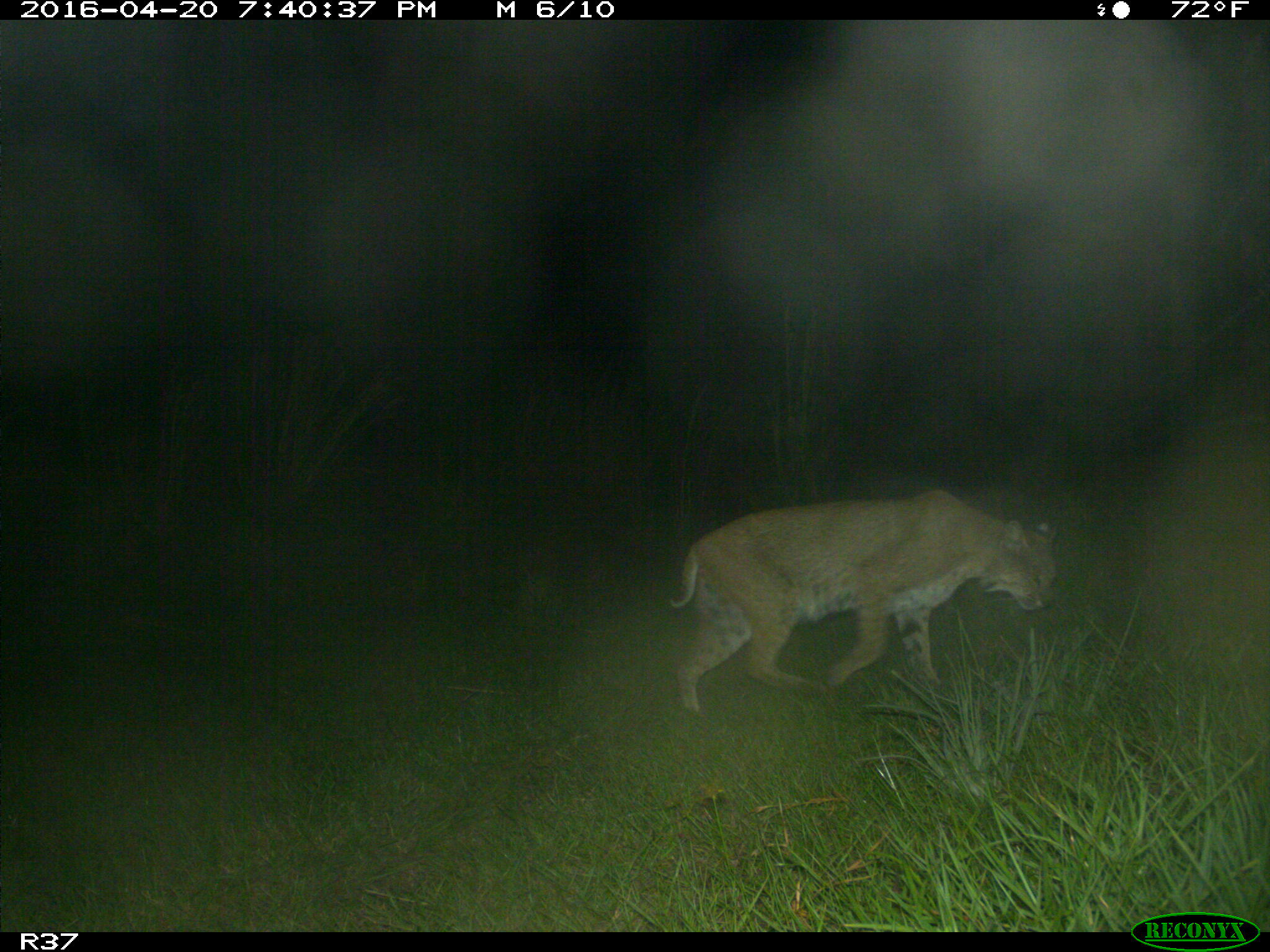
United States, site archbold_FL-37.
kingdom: Animalia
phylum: Chordata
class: Mammalia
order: Carnivora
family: Felidae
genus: Lynx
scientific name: Lynx rufus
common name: bobcat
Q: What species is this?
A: Lynx rufus (bobcat).